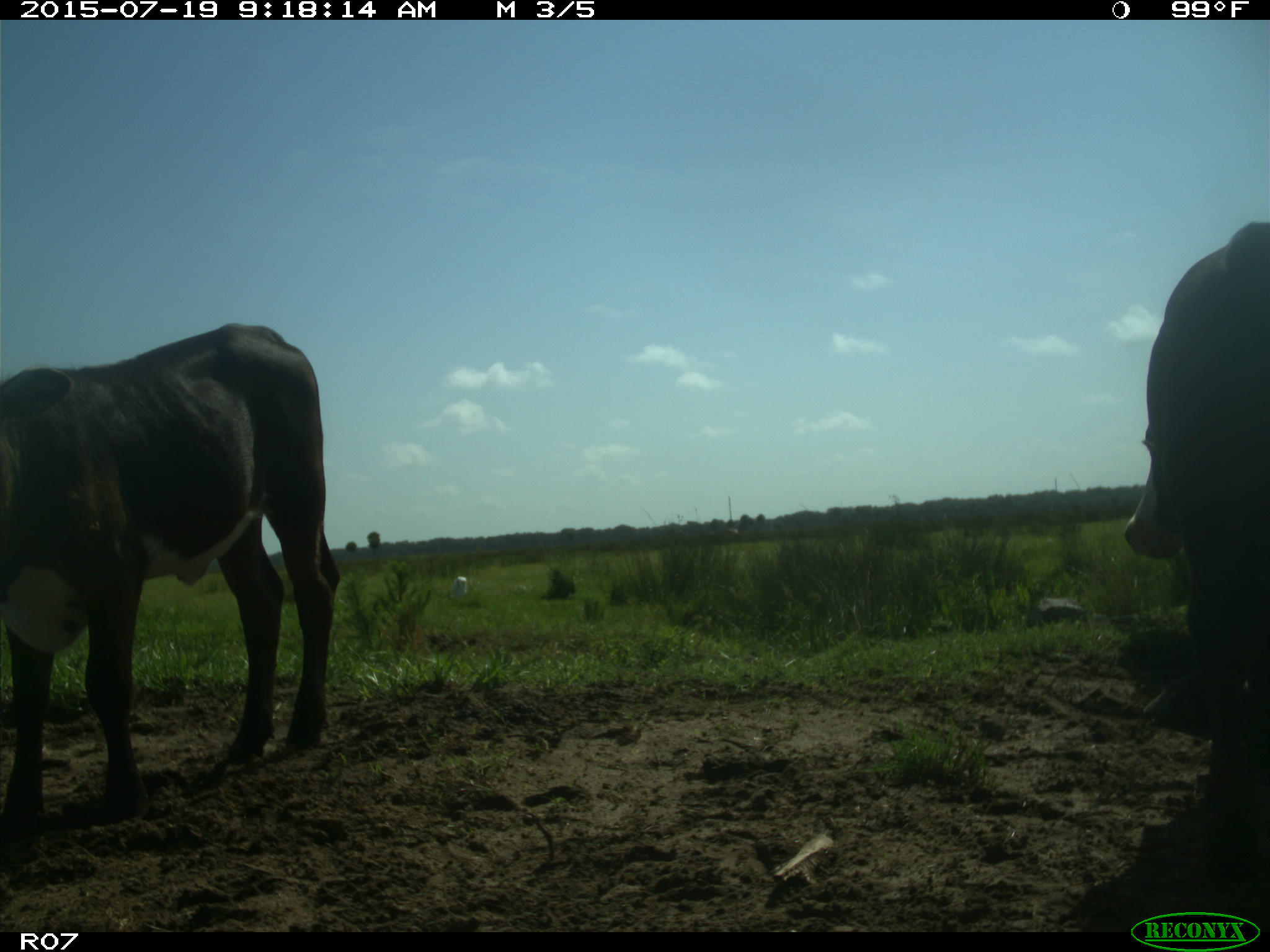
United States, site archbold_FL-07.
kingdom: Animalia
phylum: Chordata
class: Mammalia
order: Artiodactyla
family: Bovidae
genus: Bos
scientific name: Bos taurus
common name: domestic cow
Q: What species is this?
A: Bos taurus (domestic cow).